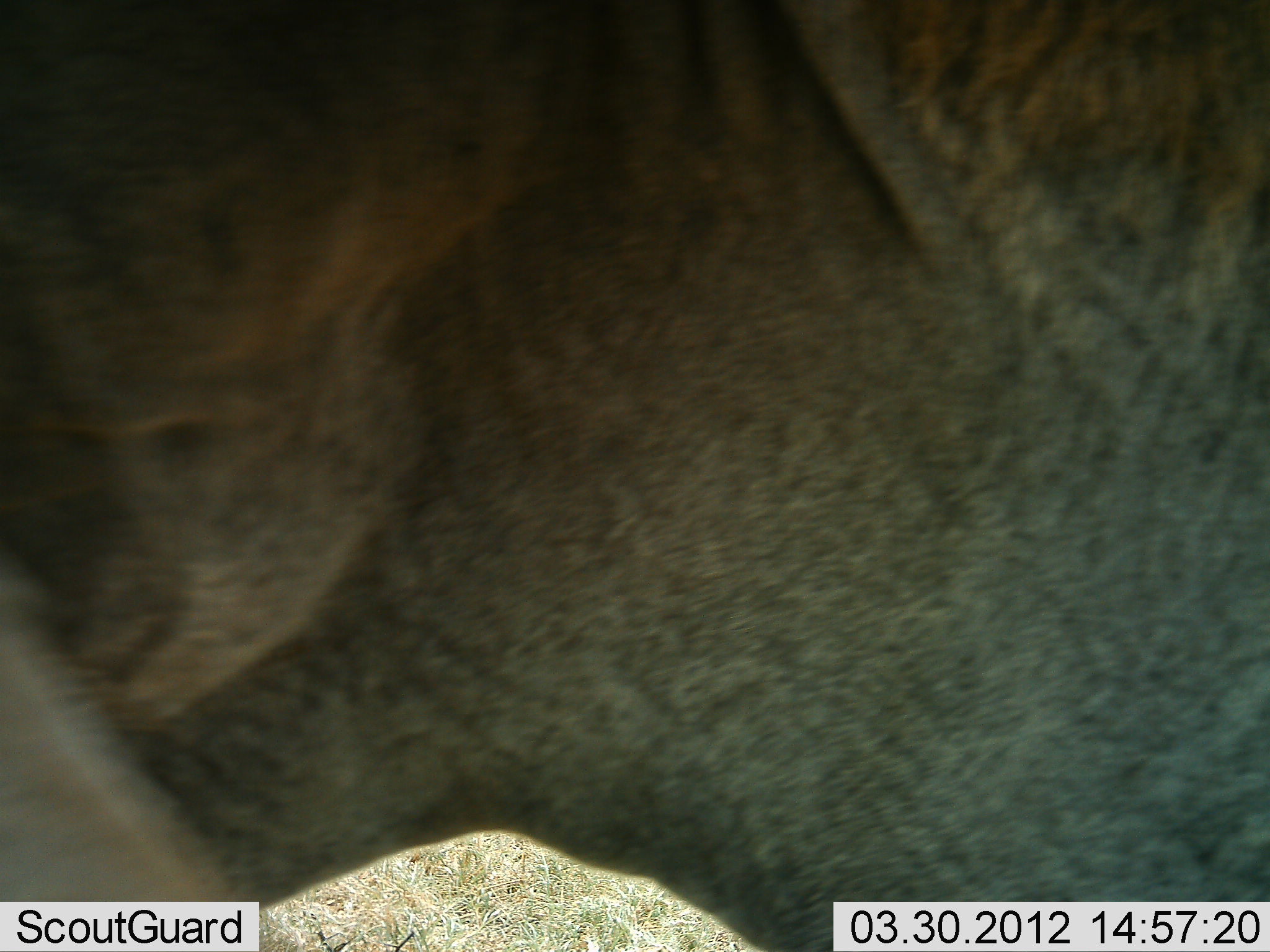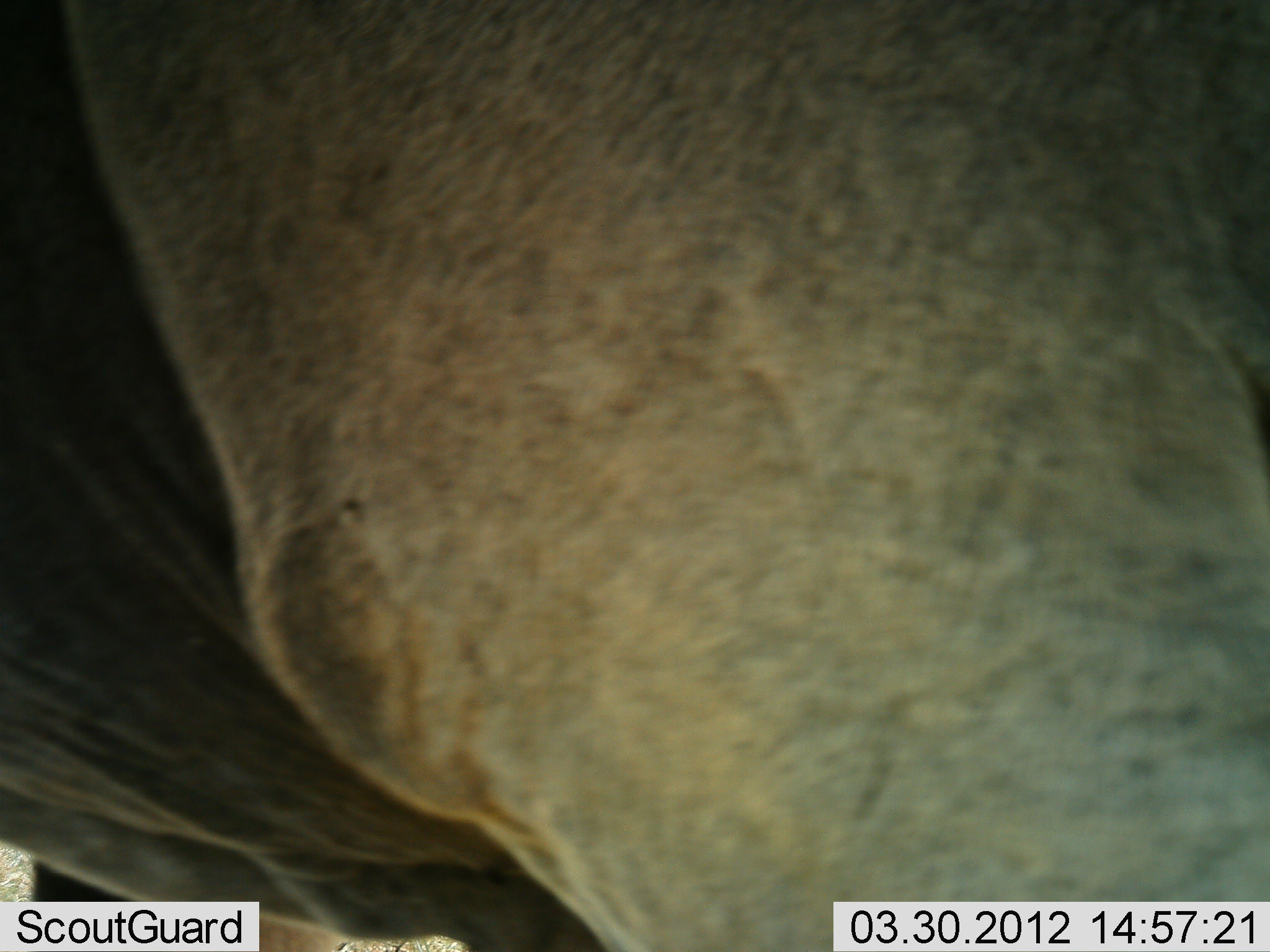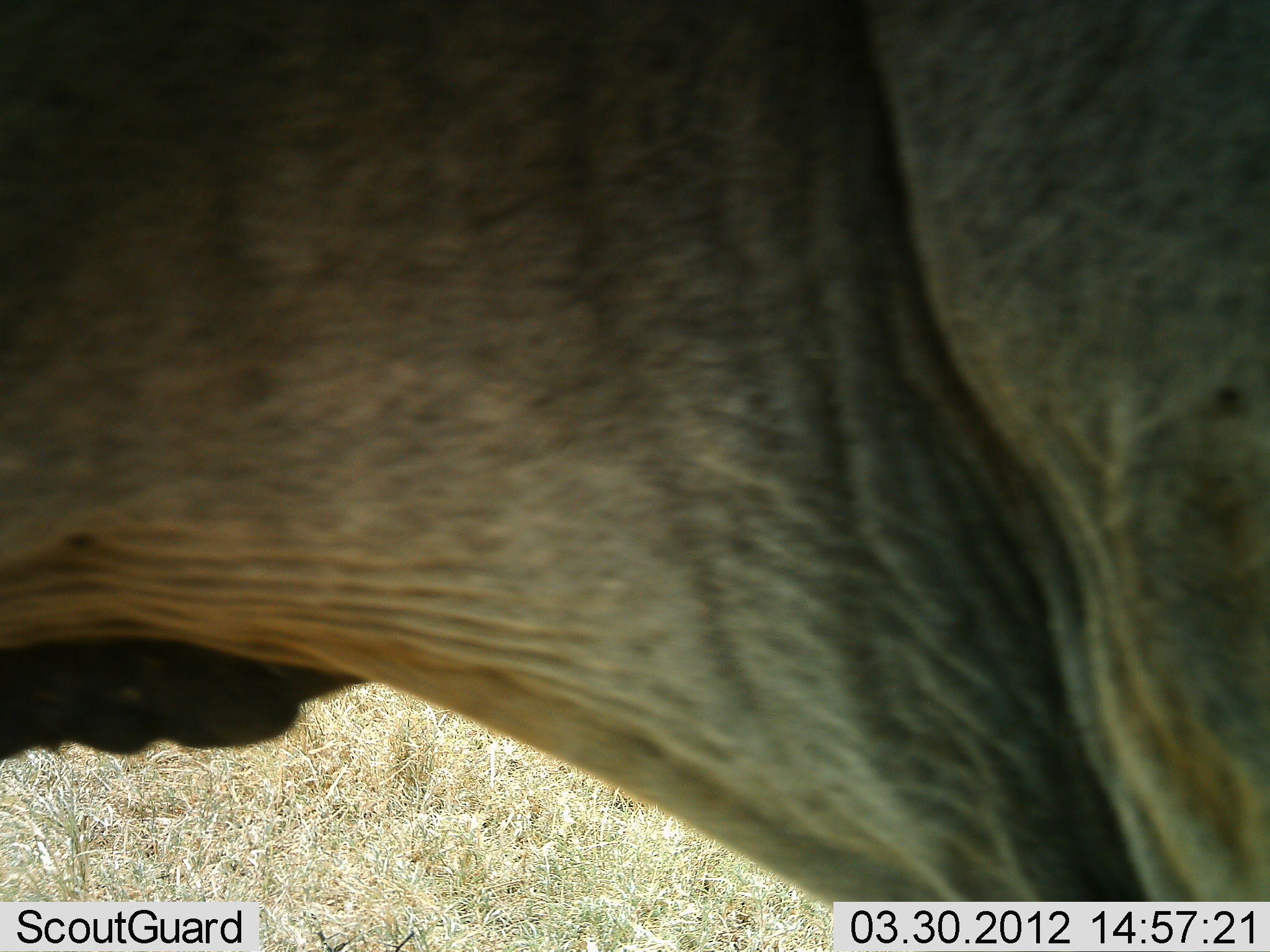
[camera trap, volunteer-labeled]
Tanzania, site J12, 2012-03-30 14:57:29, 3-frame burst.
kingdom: Animalia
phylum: Chordata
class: Mammalia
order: Artiodactyla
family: Bovidae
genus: Connochaetes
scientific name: Connochaetes taurinus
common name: blue wildebeest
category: wildebeest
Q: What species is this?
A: Wildebeest (blue wildebeest) (Connochaetes taurinus).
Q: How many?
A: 1.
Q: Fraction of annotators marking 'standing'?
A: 88%.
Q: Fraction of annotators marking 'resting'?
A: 0%.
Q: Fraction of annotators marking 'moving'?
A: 12%.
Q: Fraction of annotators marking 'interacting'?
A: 0%.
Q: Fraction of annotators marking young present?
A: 0%.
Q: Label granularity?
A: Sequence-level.